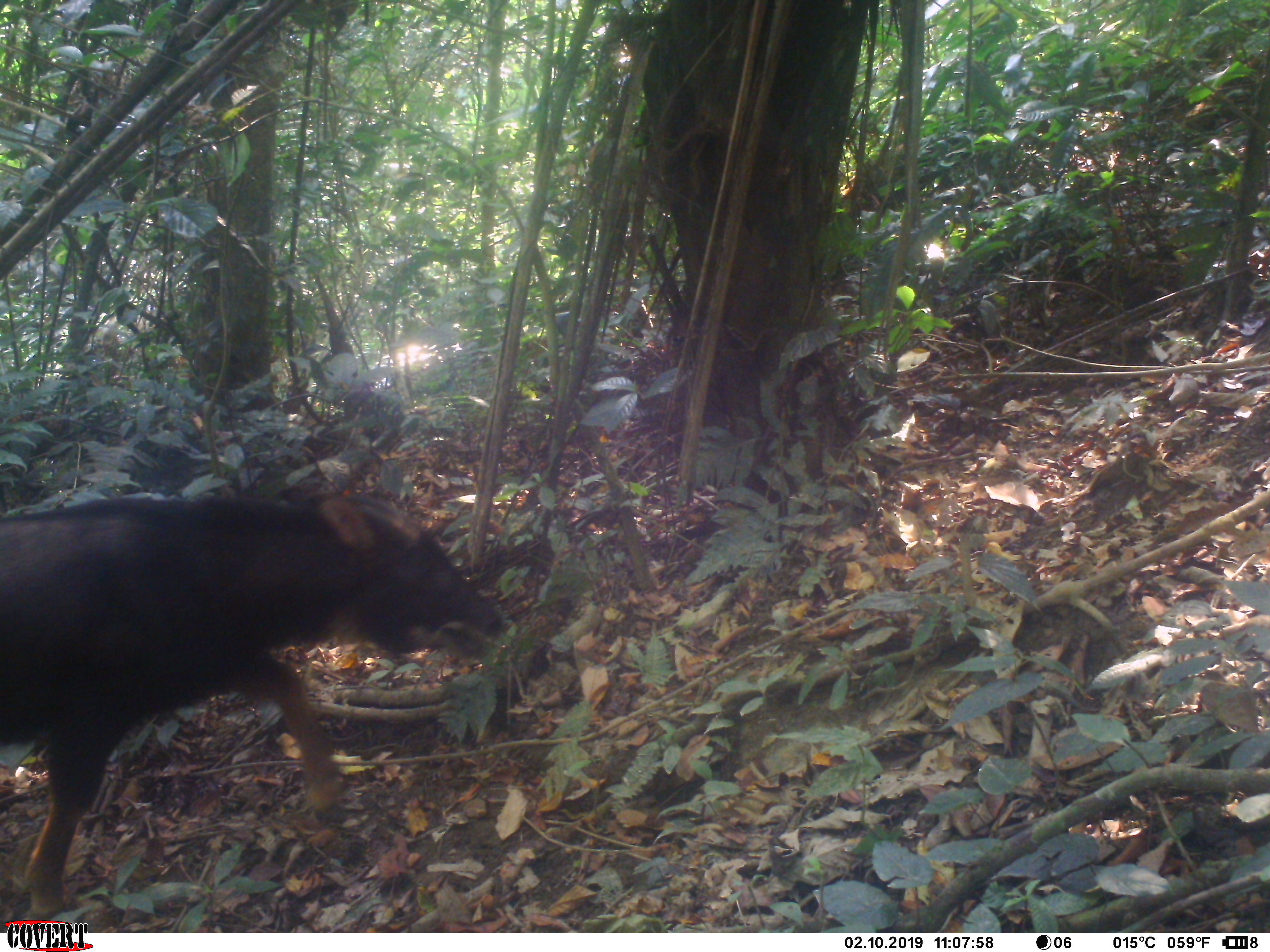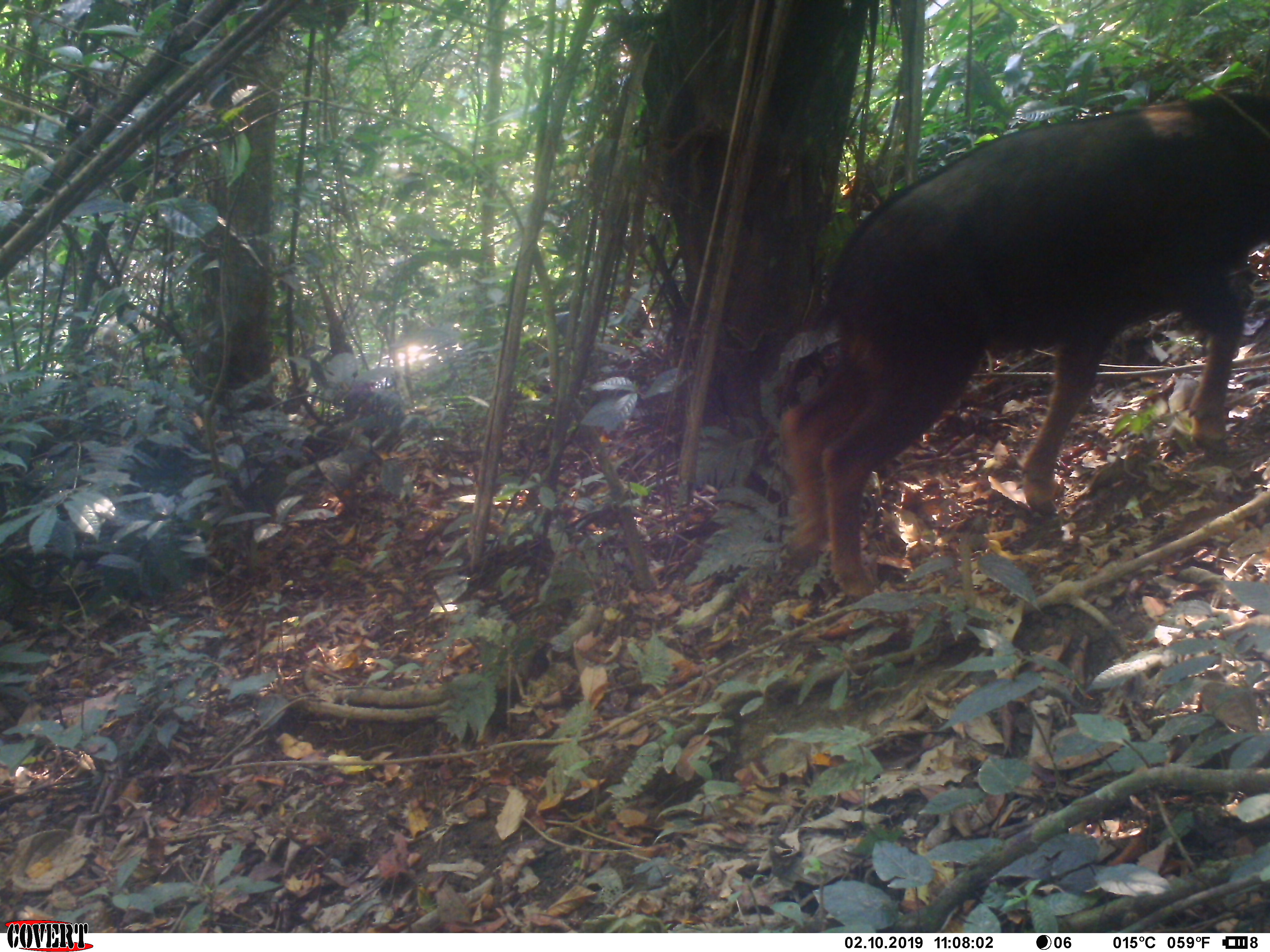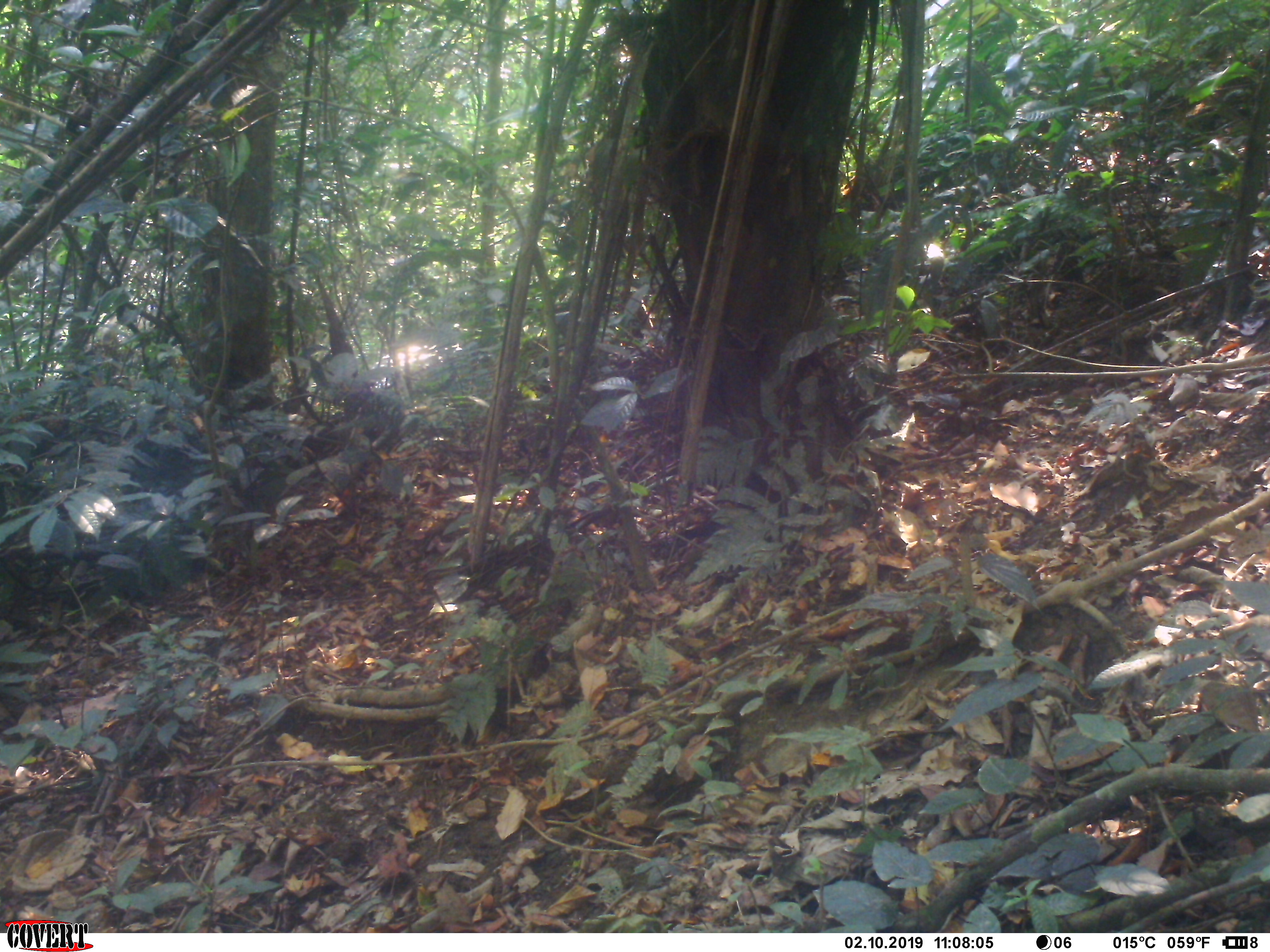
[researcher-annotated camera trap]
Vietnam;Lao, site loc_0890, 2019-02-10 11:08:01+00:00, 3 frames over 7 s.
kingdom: Animalia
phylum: Chordata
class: Mammalia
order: Artiodactyla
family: Bovidae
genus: Capricornis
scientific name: Capricornis sumatraensis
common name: chinese serow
Chinese serow (Capricornis sumatraensis). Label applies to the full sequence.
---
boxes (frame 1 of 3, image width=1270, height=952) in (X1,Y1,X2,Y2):
chinese serow: (0,482,517,923)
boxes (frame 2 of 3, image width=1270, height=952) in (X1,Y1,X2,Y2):
chinese serow: (776,88,1270,604)